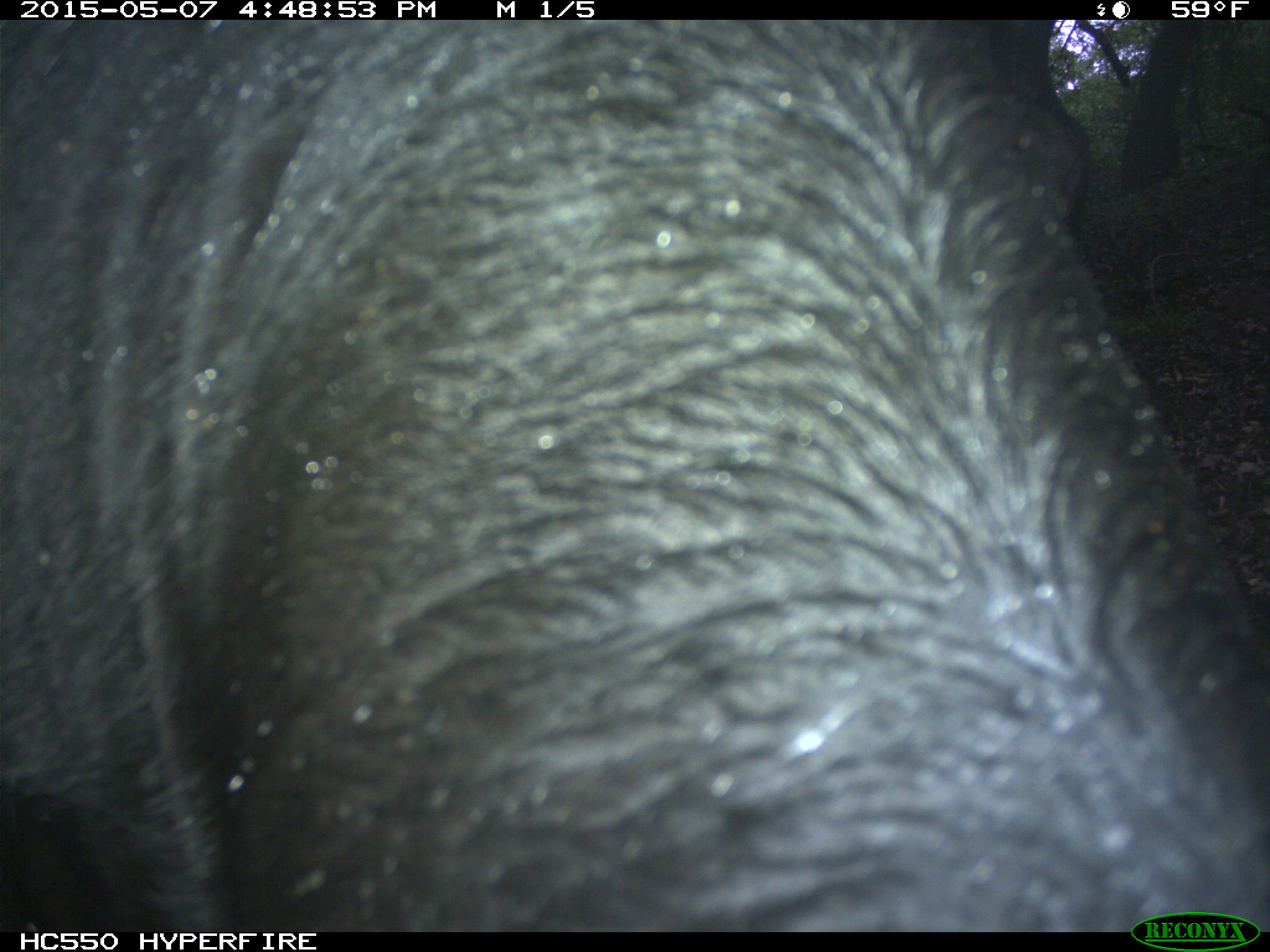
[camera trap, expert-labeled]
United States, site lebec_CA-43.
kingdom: Animalia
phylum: Chordata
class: Mammalia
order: Artiodactyla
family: Bovidae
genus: Bos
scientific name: Bos taurus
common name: domestic cow